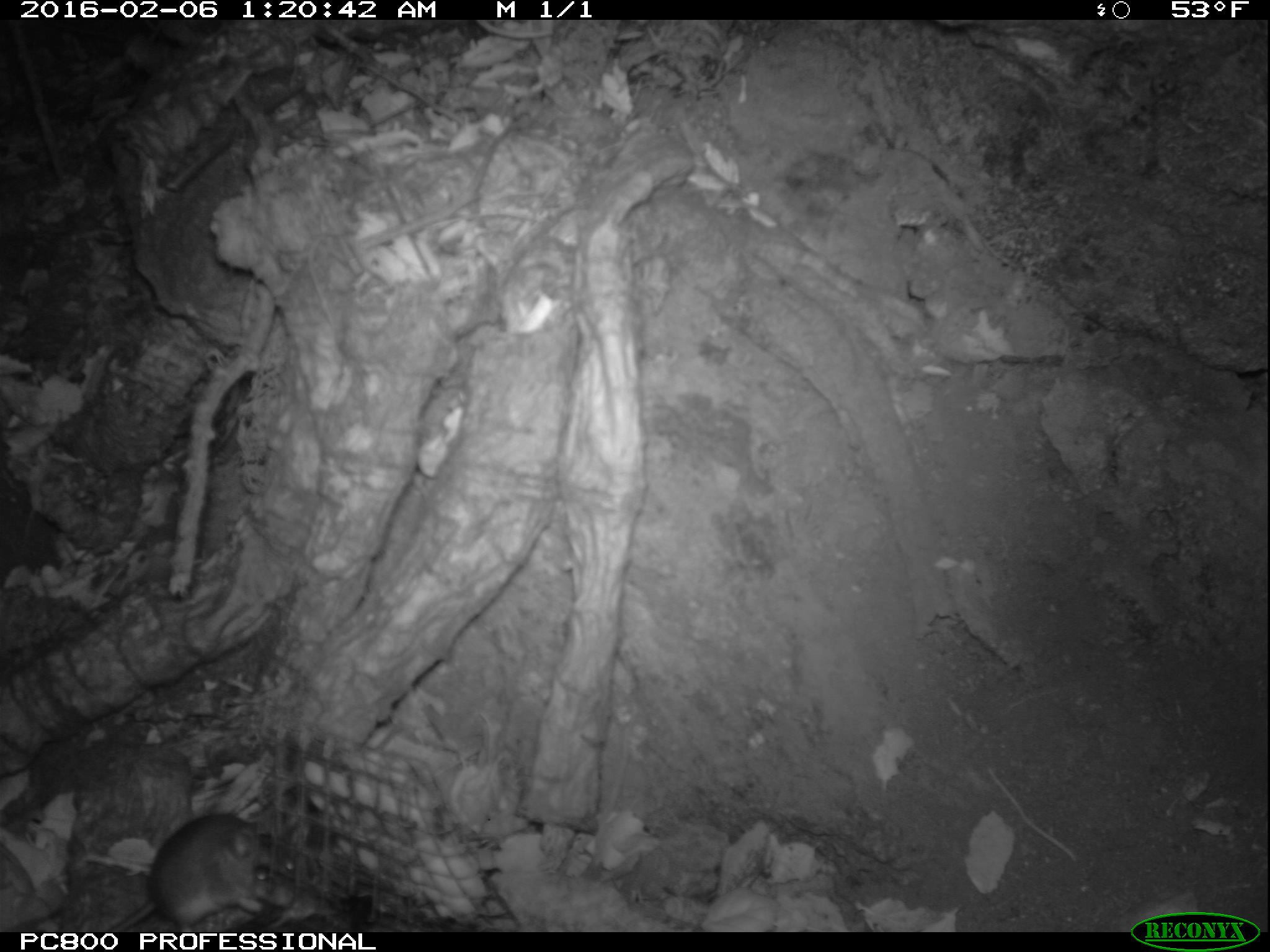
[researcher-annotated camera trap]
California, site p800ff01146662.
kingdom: Animalia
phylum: Chordata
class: Mammalia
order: Rodentia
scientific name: Rodentia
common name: rodent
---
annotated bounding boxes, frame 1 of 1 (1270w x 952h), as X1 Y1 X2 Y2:
rodent: 108 813 295 931